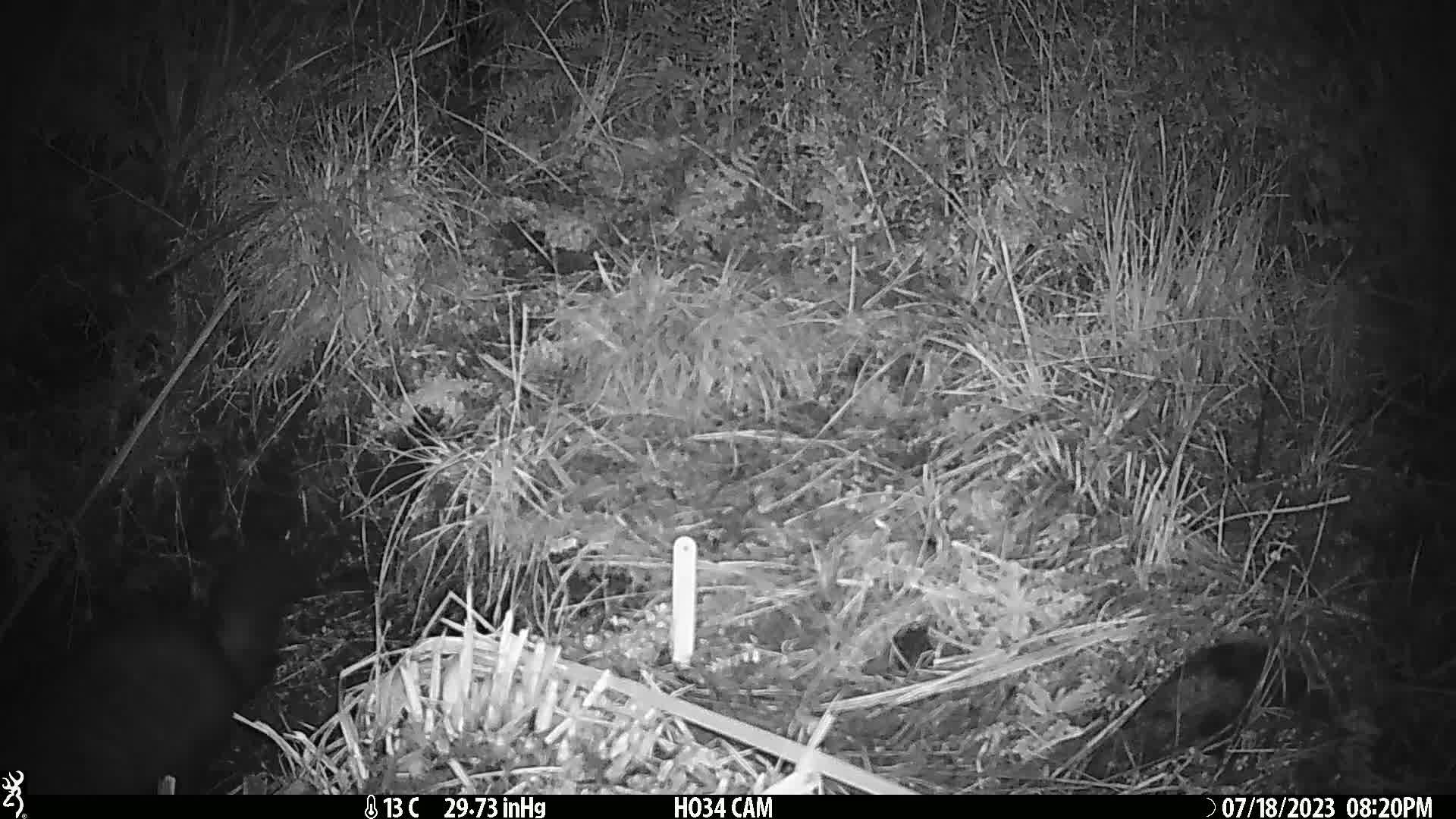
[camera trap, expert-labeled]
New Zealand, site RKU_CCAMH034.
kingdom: Animalia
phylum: Chordata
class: Mammalia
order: Diprotodontia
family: Phalangeridae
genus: Trichosurus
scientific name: Trichosurus vulpecula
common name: common brushtail possum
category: possum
Possum (common brushtail possum) (Trichosurus vulpecula).